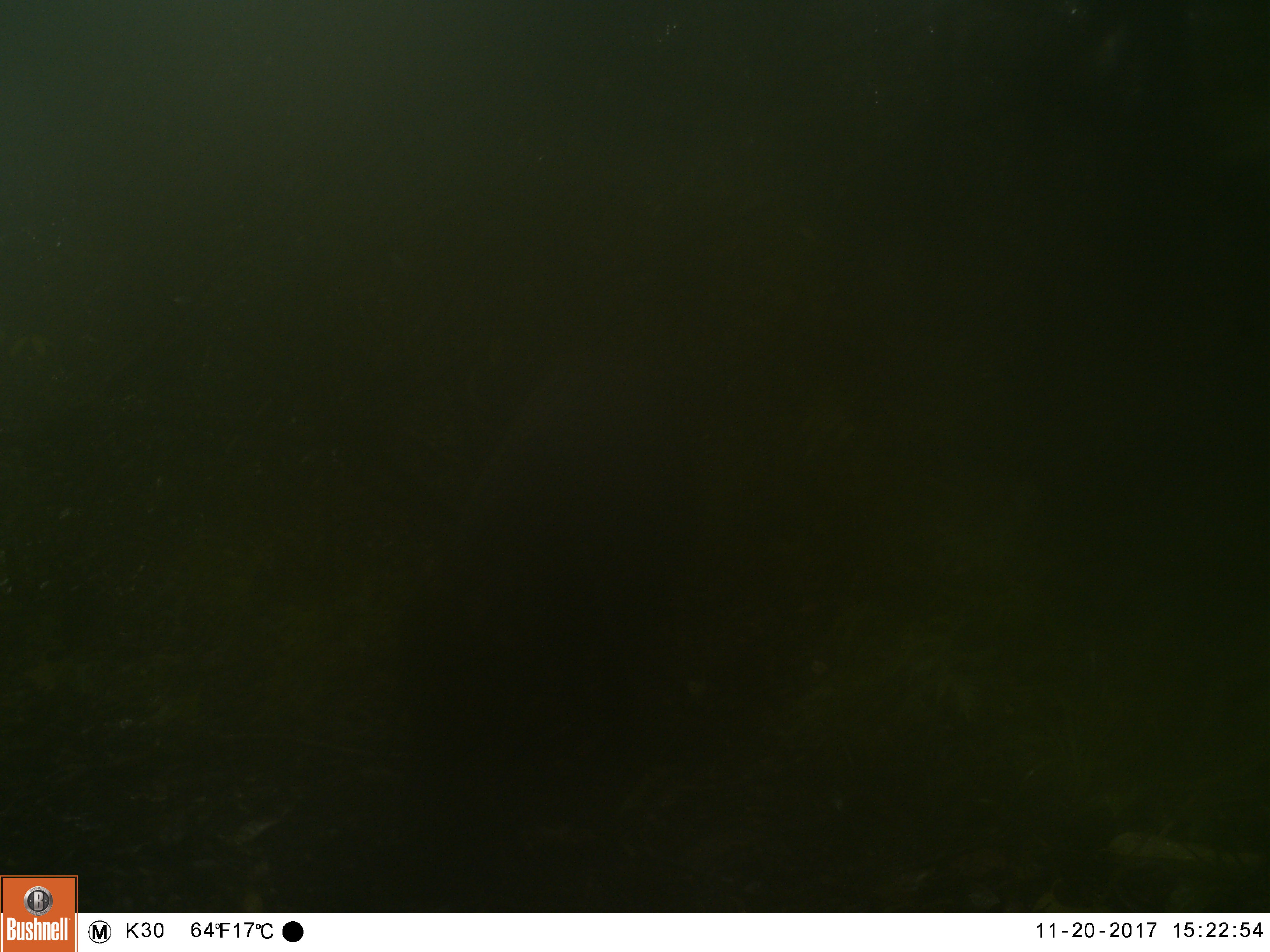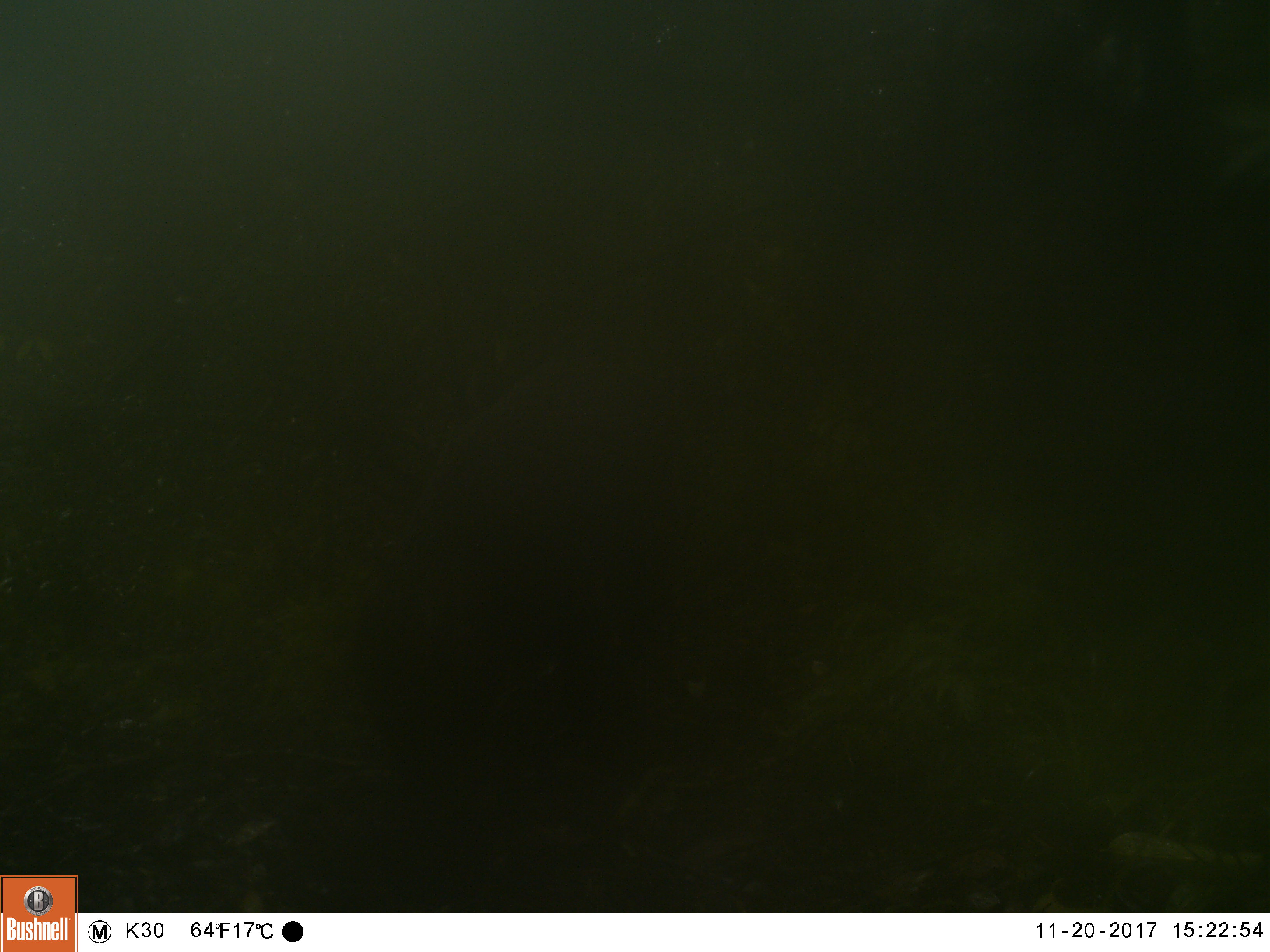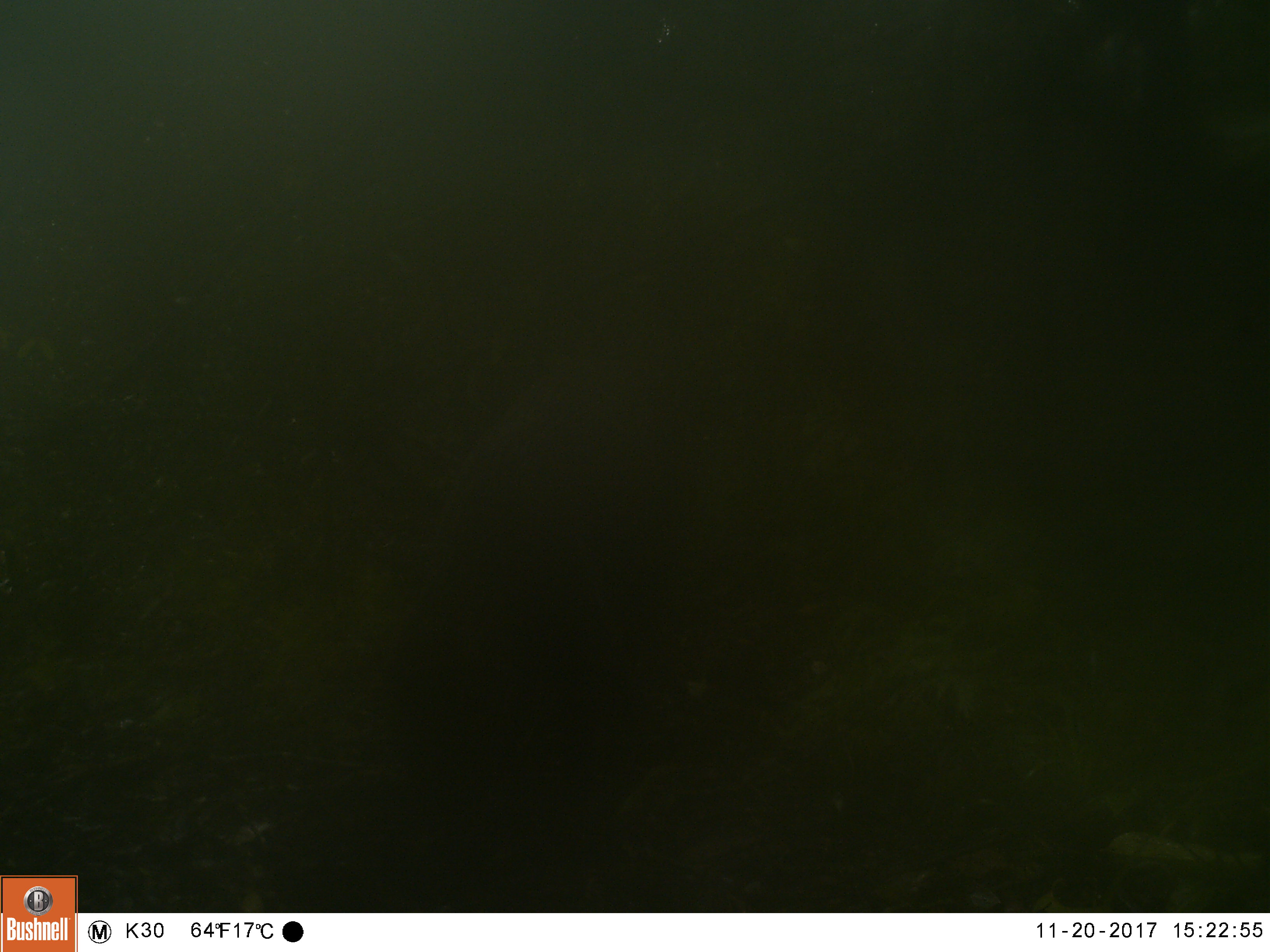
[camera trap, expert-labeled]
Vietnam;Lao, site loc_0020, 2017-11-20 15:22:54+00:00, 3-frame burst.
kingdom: Animalia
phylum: Chordata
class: Mammalia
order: Artiodactyla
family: Suidae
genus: Sus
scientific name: Sus scrofa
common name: eurasian wild pig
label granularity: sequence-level